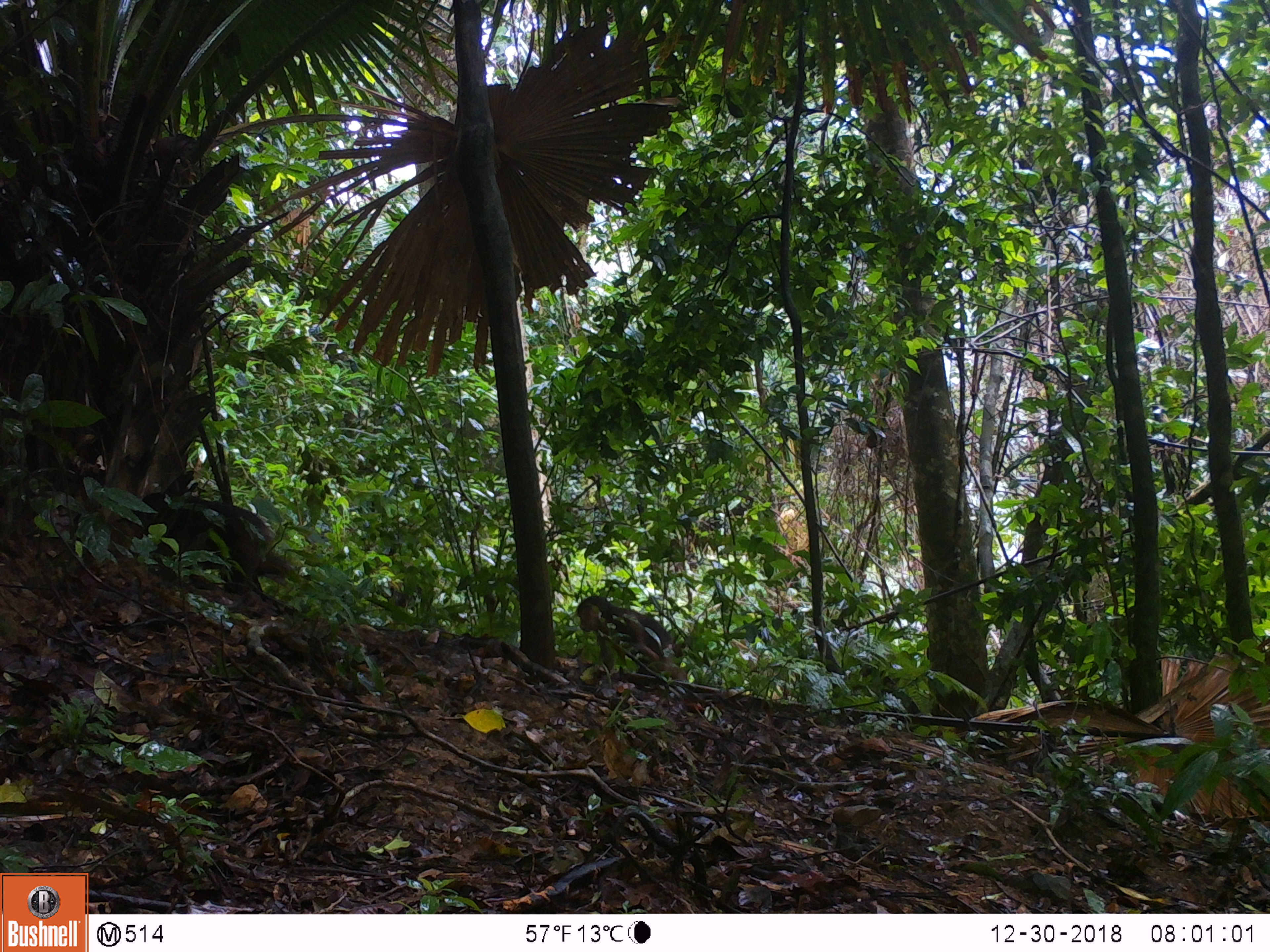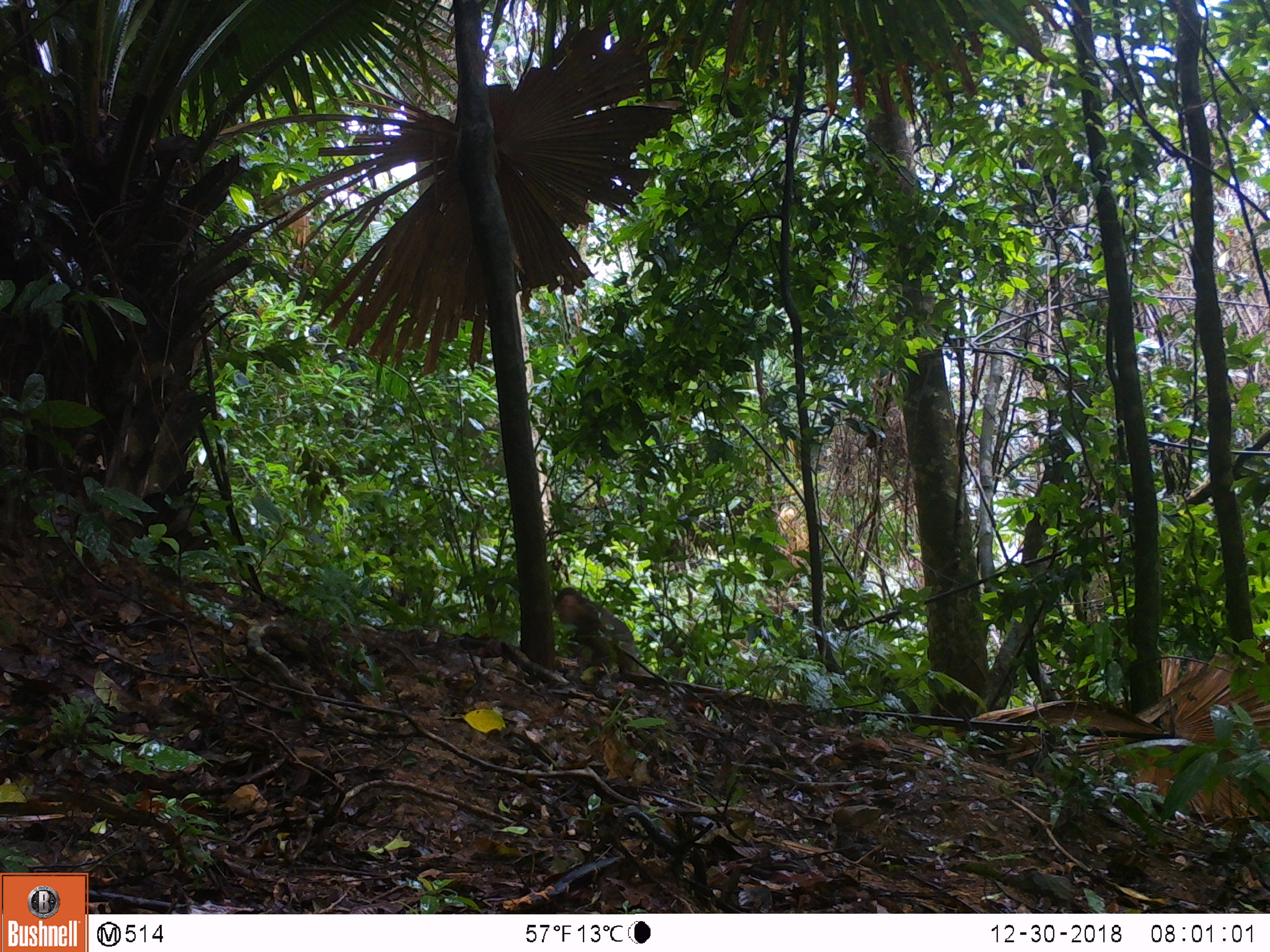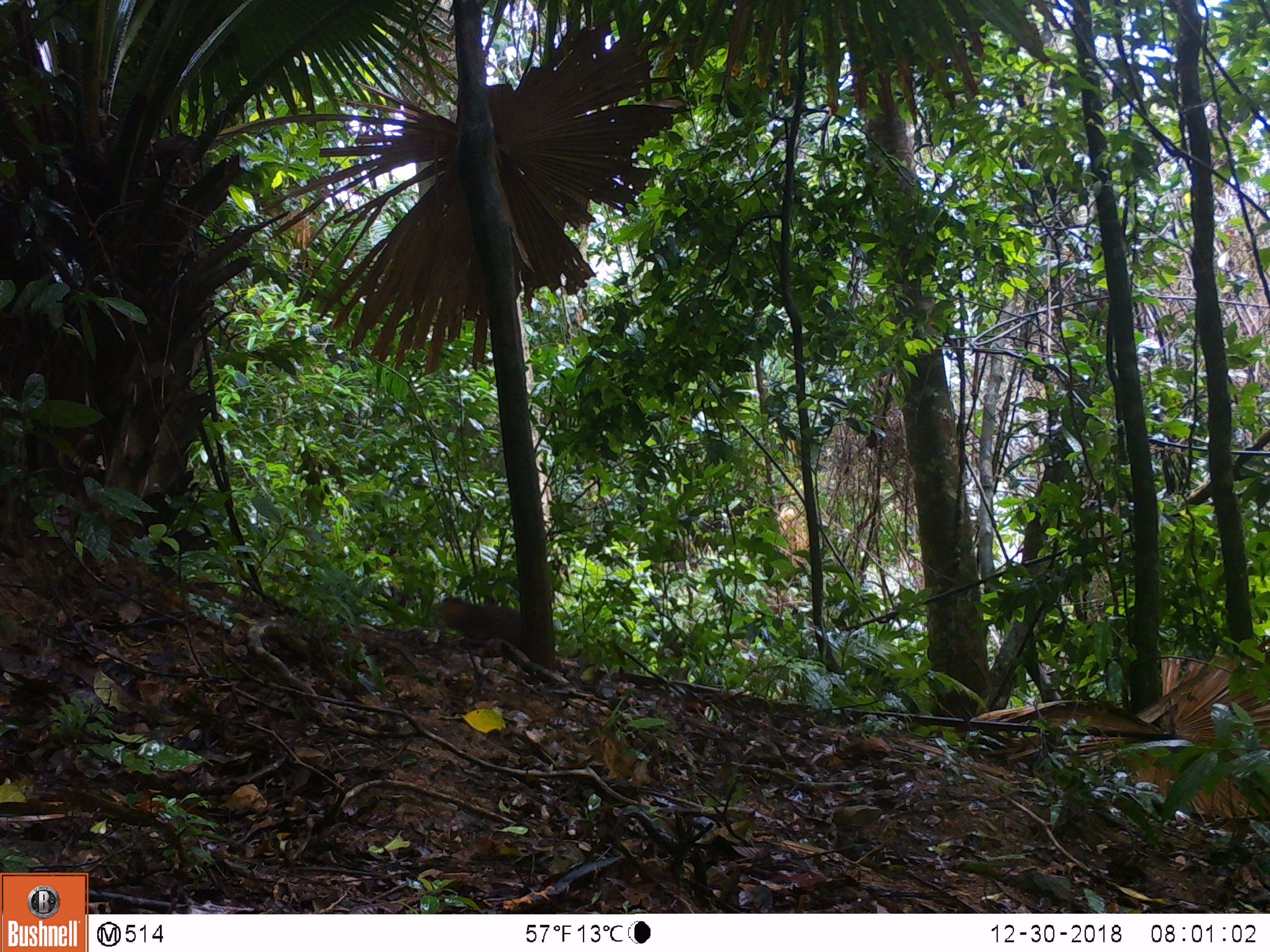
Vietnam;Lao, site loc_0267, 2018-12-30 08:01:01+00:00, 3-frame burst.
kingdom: Animalia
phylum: Chordata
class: Mammalia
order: Primates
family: Cercopithecidae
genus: Macaca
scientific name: Macaca arctoides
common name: stump-tailed macaque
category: stump tailed macaque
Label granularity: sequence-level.